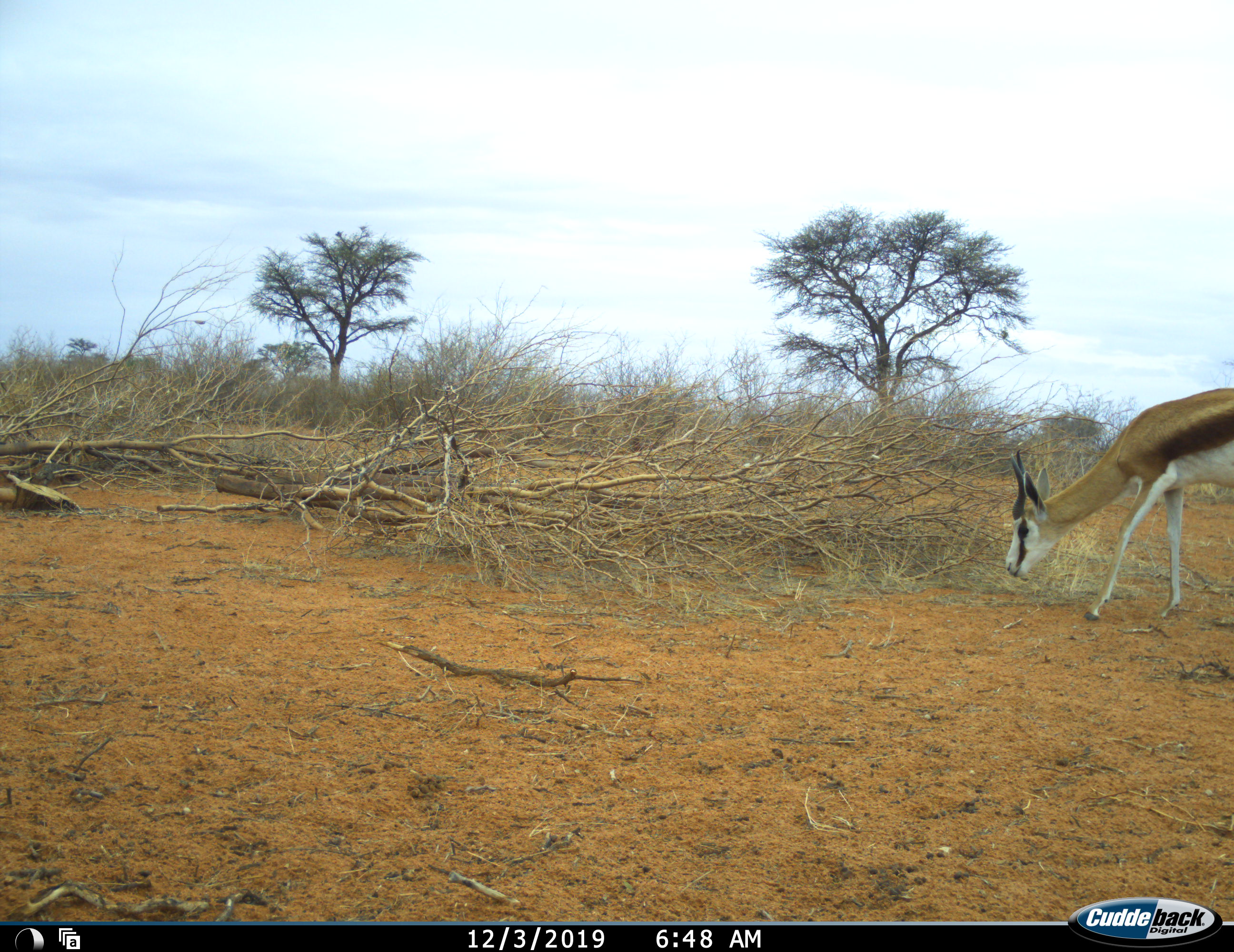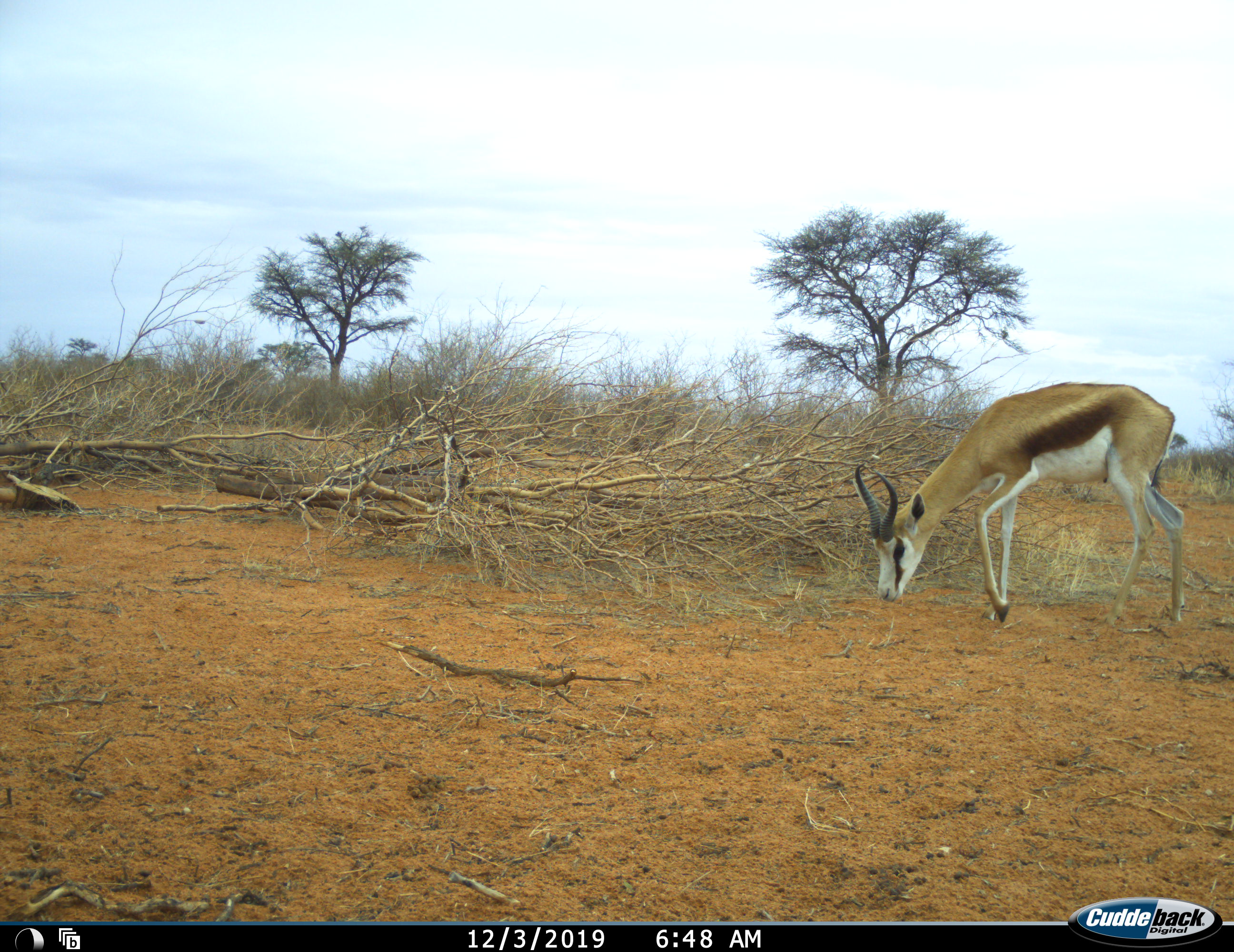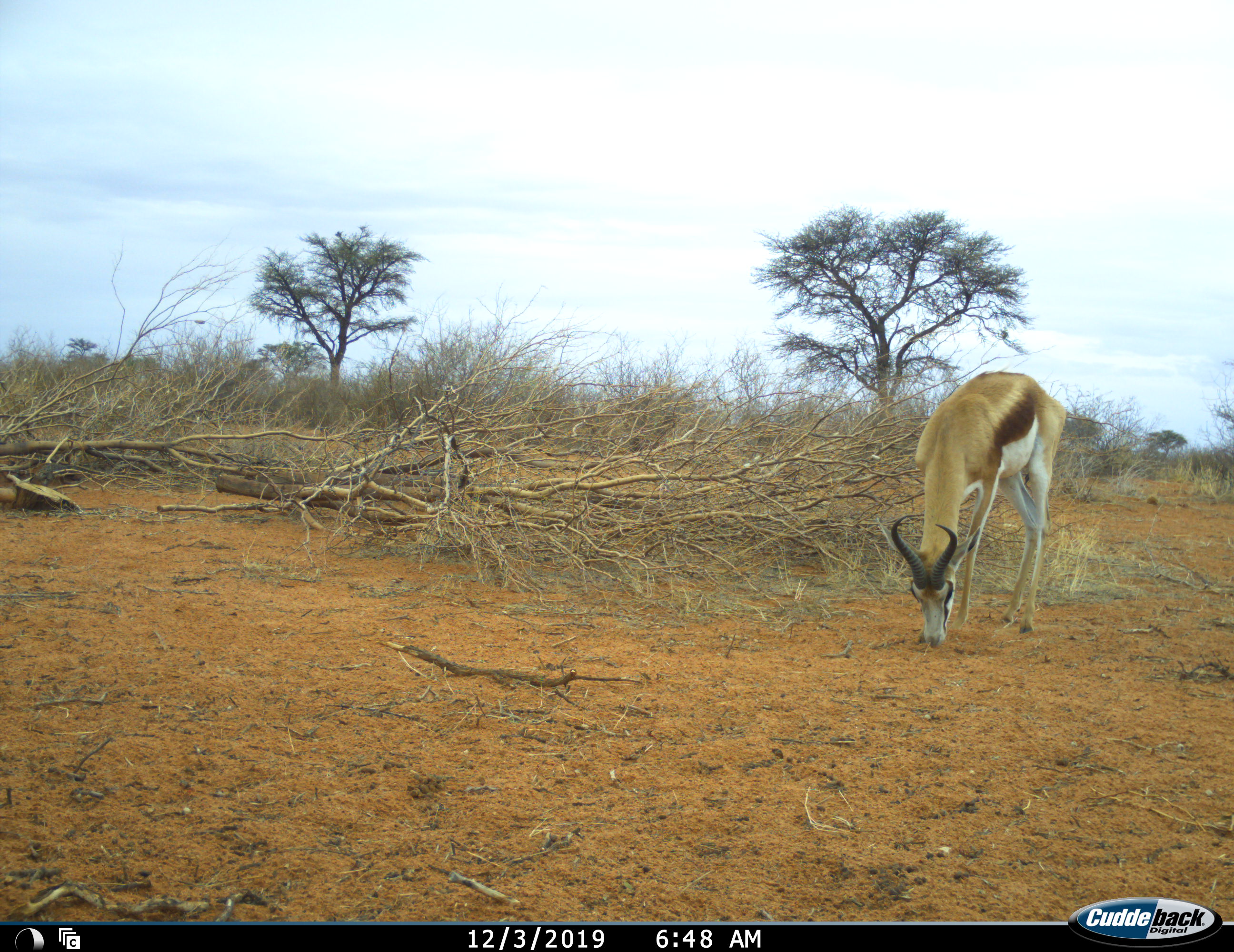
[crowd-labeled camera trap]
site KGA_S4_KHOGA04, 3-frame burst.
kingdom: Animalia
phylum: Chordata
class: Mammalia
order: Artiodactyla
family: Bovidae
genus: Antidorcas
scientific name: Antidorcas marsupialis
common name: springbok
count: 1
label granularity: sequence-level